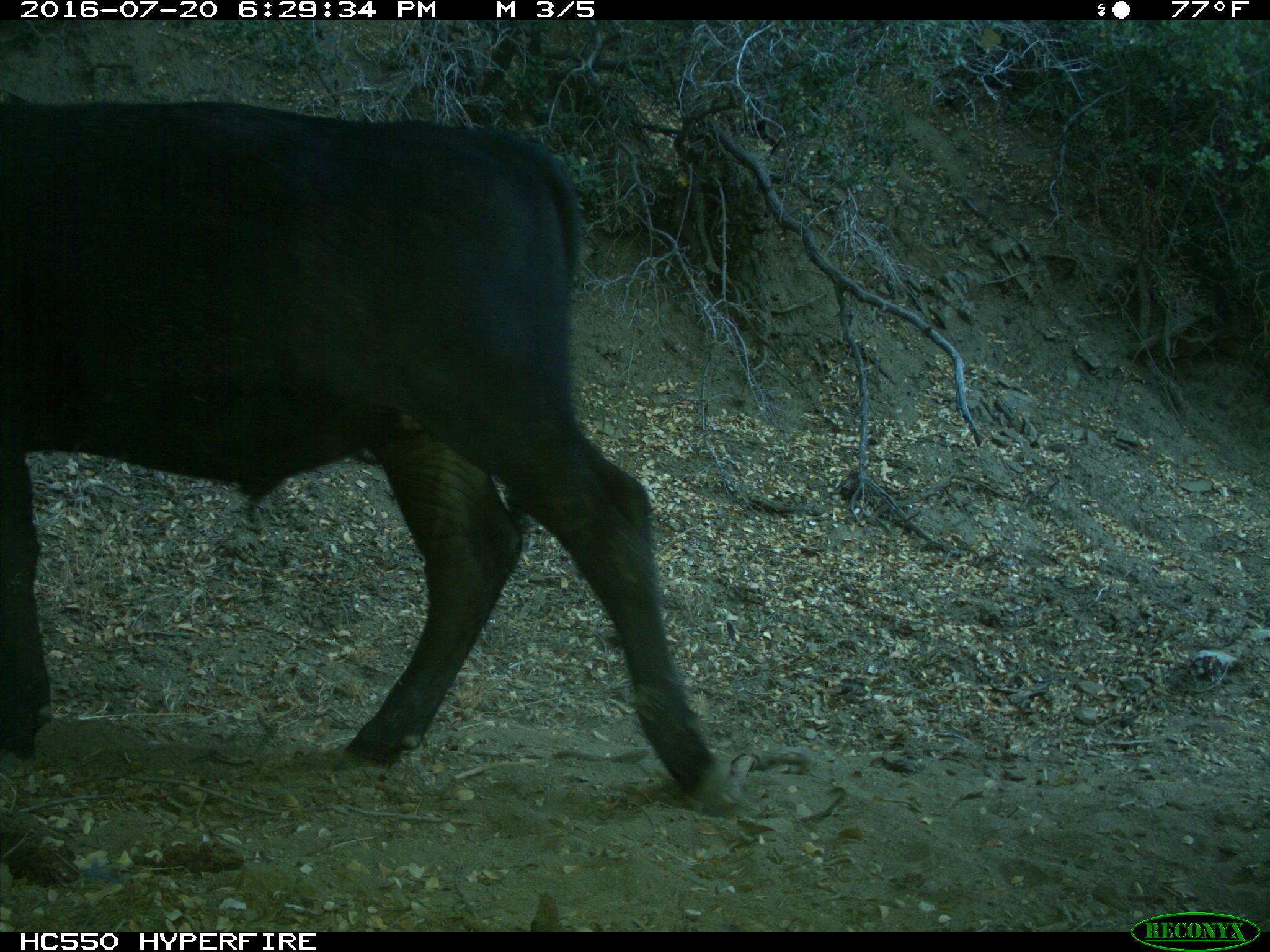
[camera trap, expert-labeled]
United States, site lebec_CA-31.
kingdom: Animalia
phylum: Chordata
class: Mammalia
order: Artiodactyla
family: Bovidae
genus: Bos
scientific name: Bos taurus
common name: domestic cow